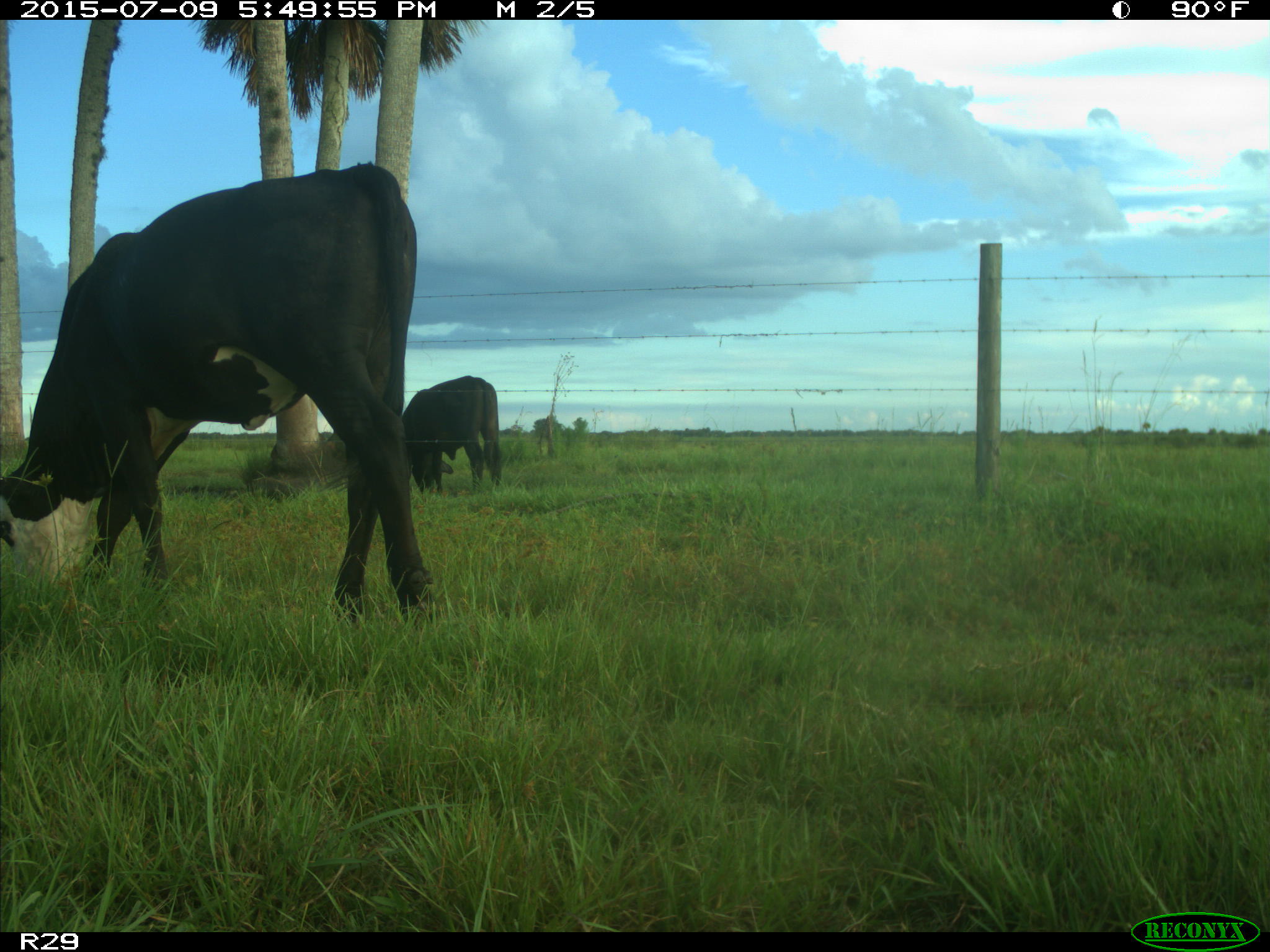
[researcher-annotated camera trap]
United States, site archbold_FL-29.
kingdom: Animalia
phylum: Chordata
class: Mammalia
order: Artiodactyla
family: Bovidae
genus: Bos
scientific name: Bos taurus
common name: domestic cow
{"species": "Bos taurus (domestic cow)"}